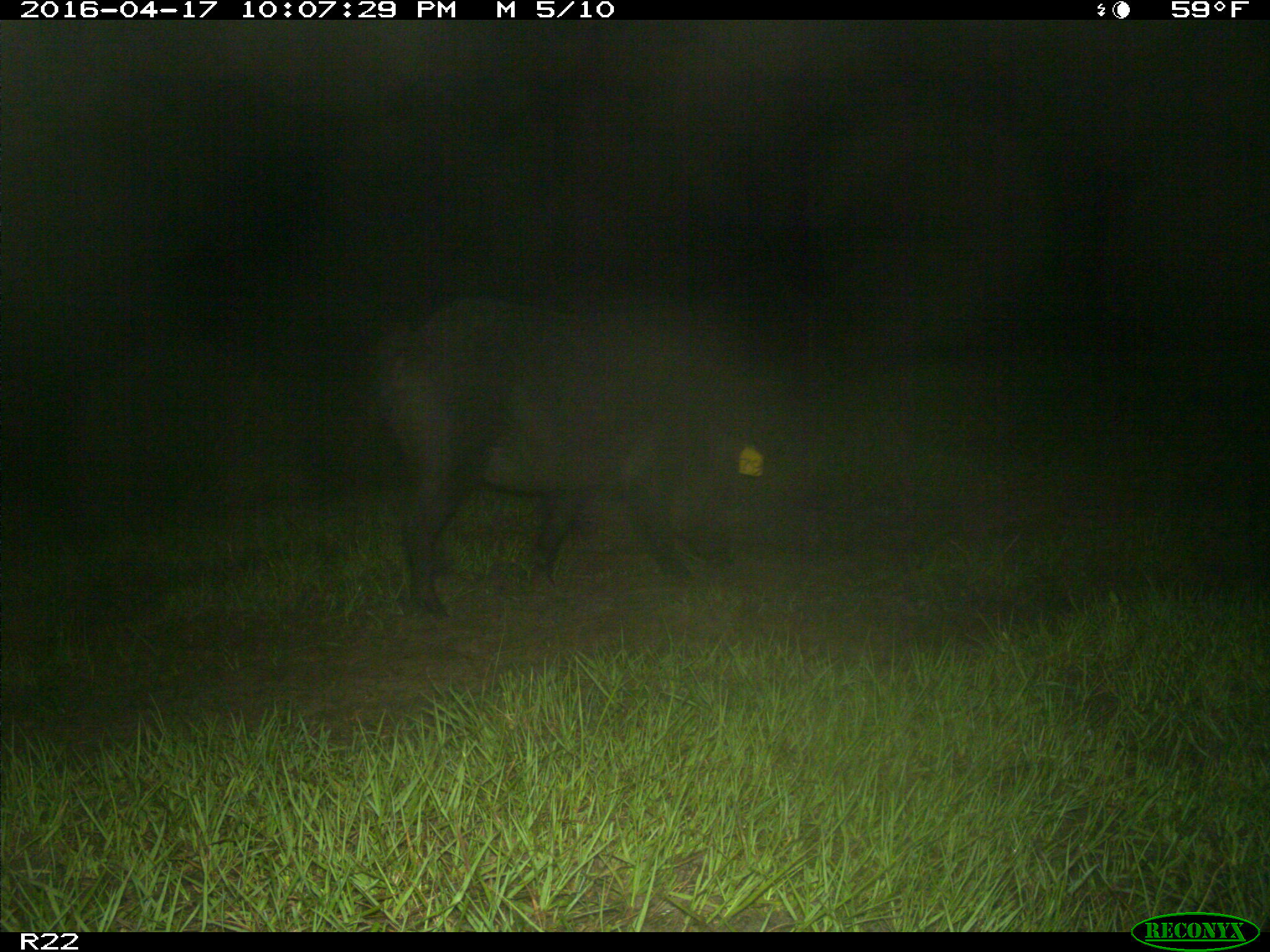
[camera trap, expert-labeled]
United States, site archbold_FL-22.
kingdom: Animalia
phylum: Chordata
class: Mammalia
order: Artiodactyla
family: Suidae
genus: Sus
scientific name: Sus scrofa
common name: wild boar